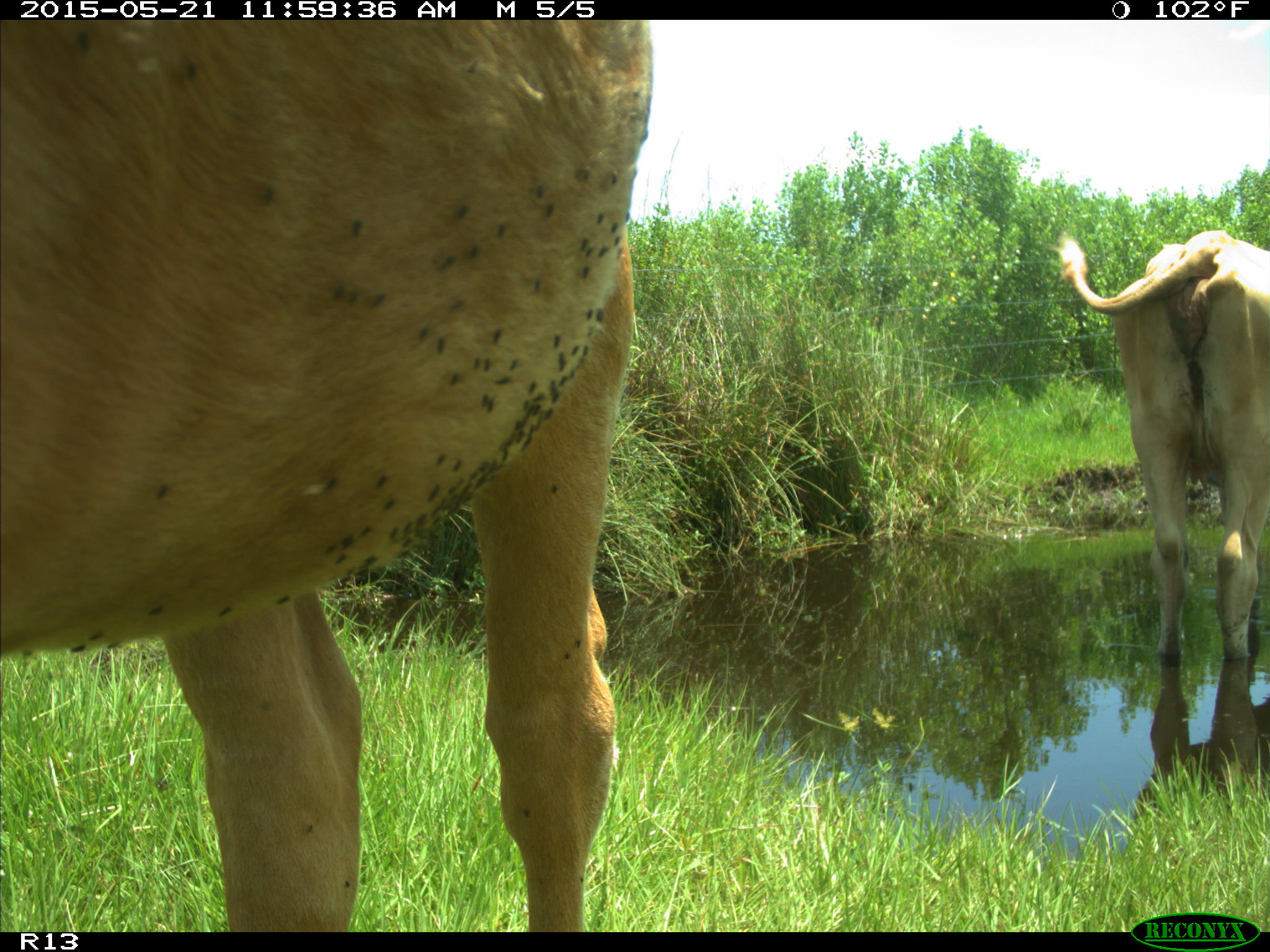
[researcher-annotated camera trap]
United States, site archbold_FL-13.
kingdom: Animalia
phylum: Chordata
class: Mammalia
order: Artiodactyla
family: Bovidae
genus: Bos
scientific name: Bos taurus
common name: domestic cow